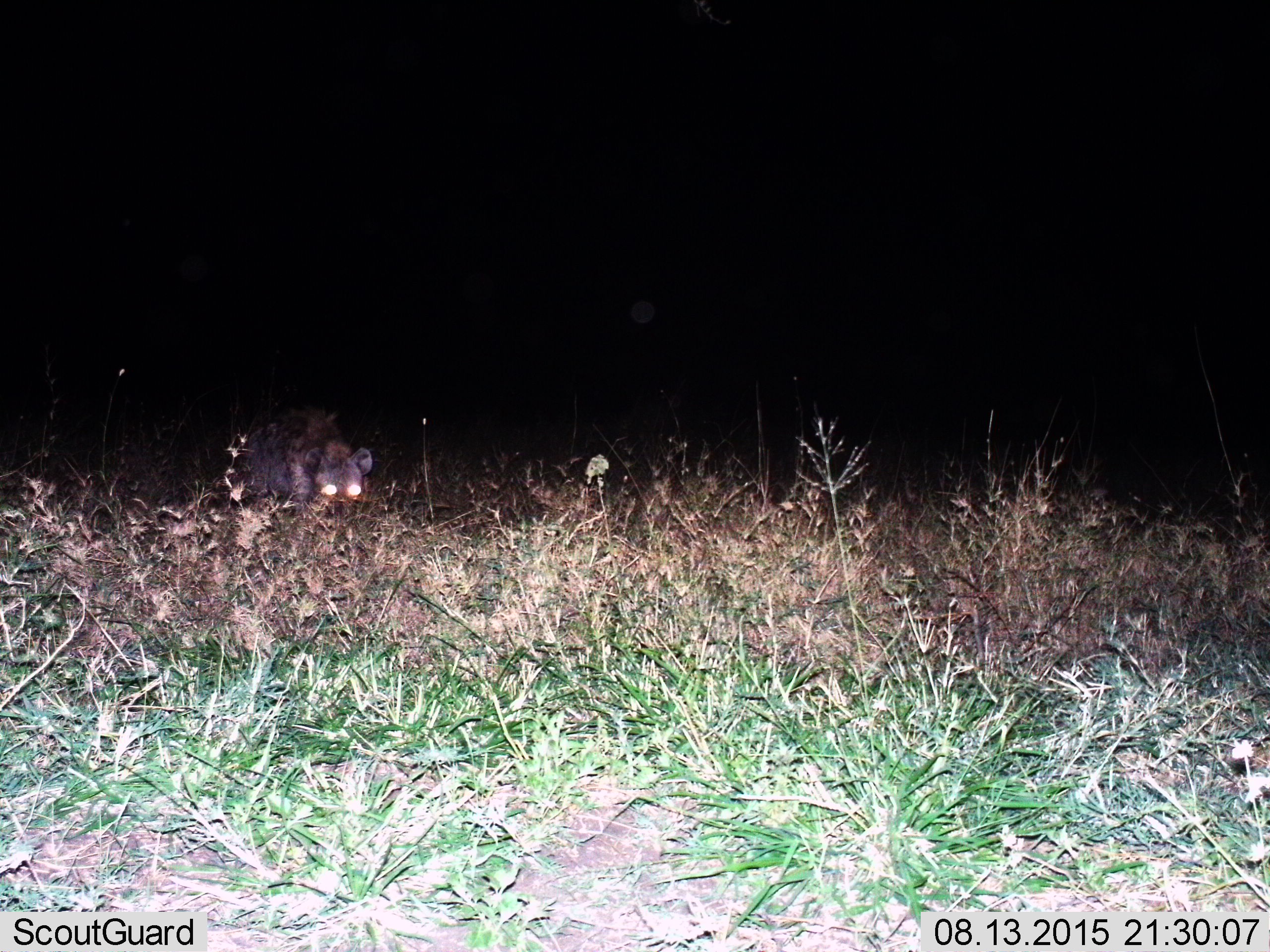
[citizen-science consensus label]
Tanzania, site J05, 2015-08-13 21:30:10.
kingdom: Animalia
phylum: Chordata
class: Mammalia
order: Carnivora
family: Hyaenidae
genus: Crocuta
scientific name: Crocuta crocuta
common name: spotted hyena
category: hyenaspotted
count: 1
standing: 25%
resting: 12%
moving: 62%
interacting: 0%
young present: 0%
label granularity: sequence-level